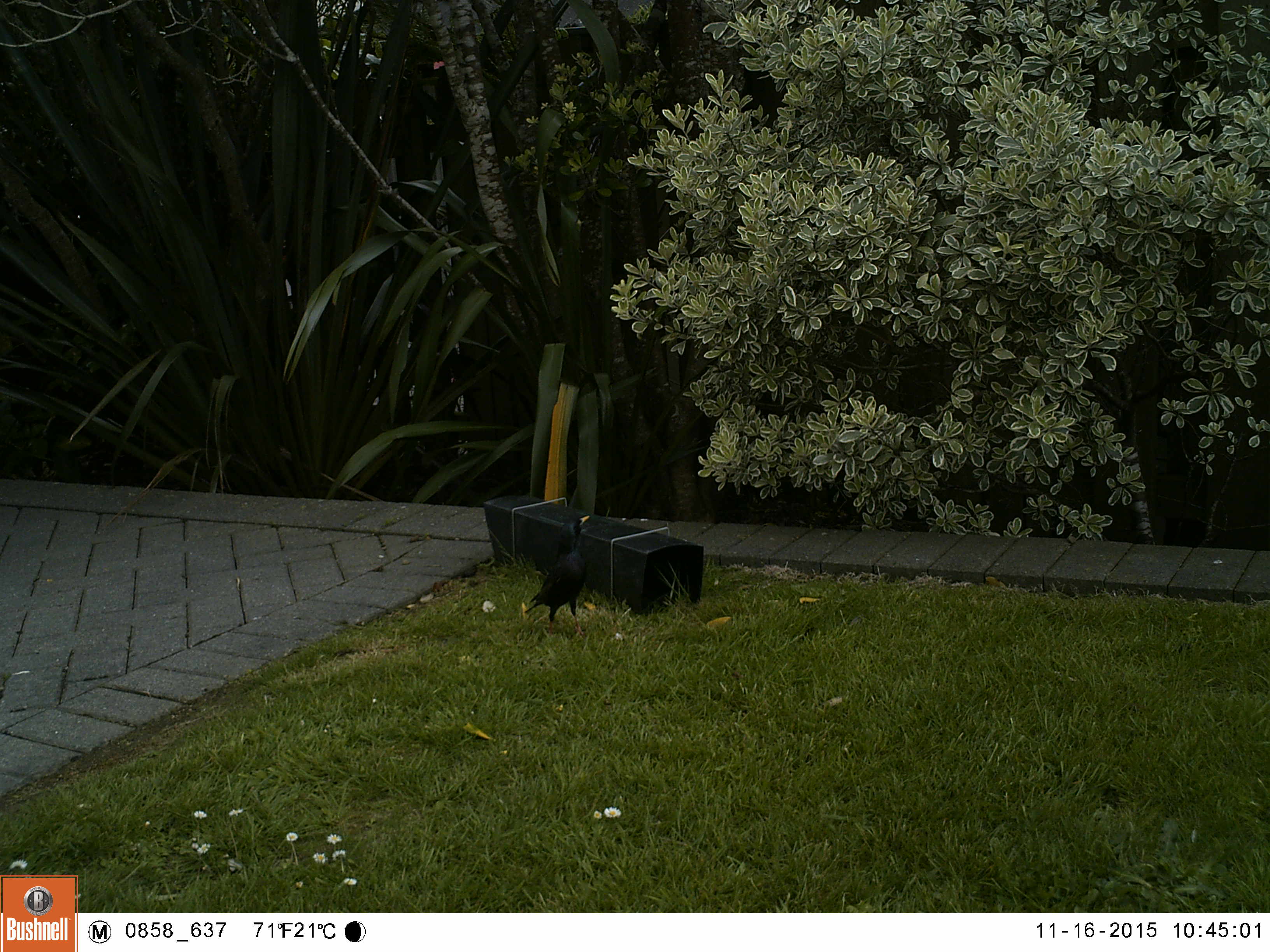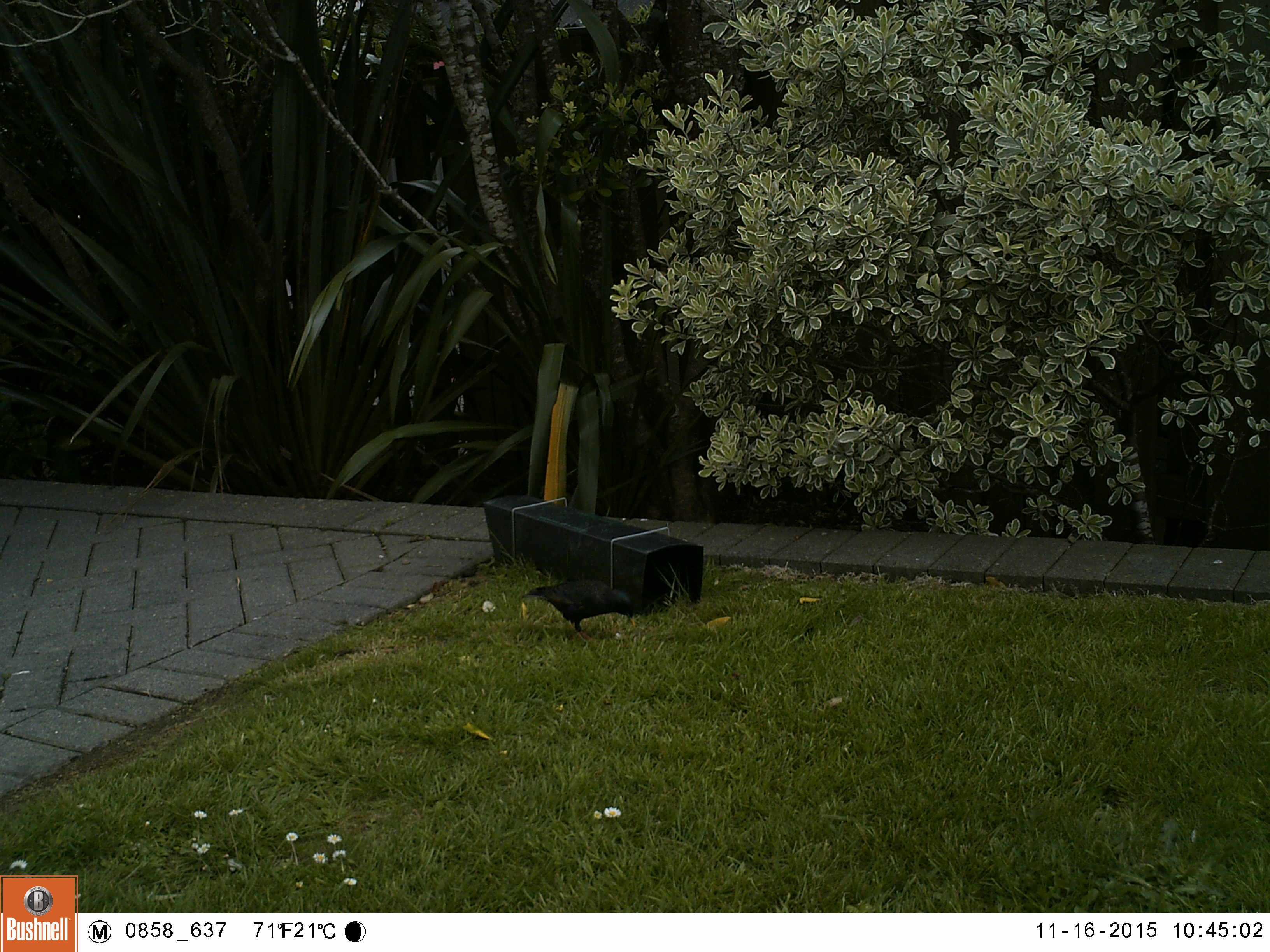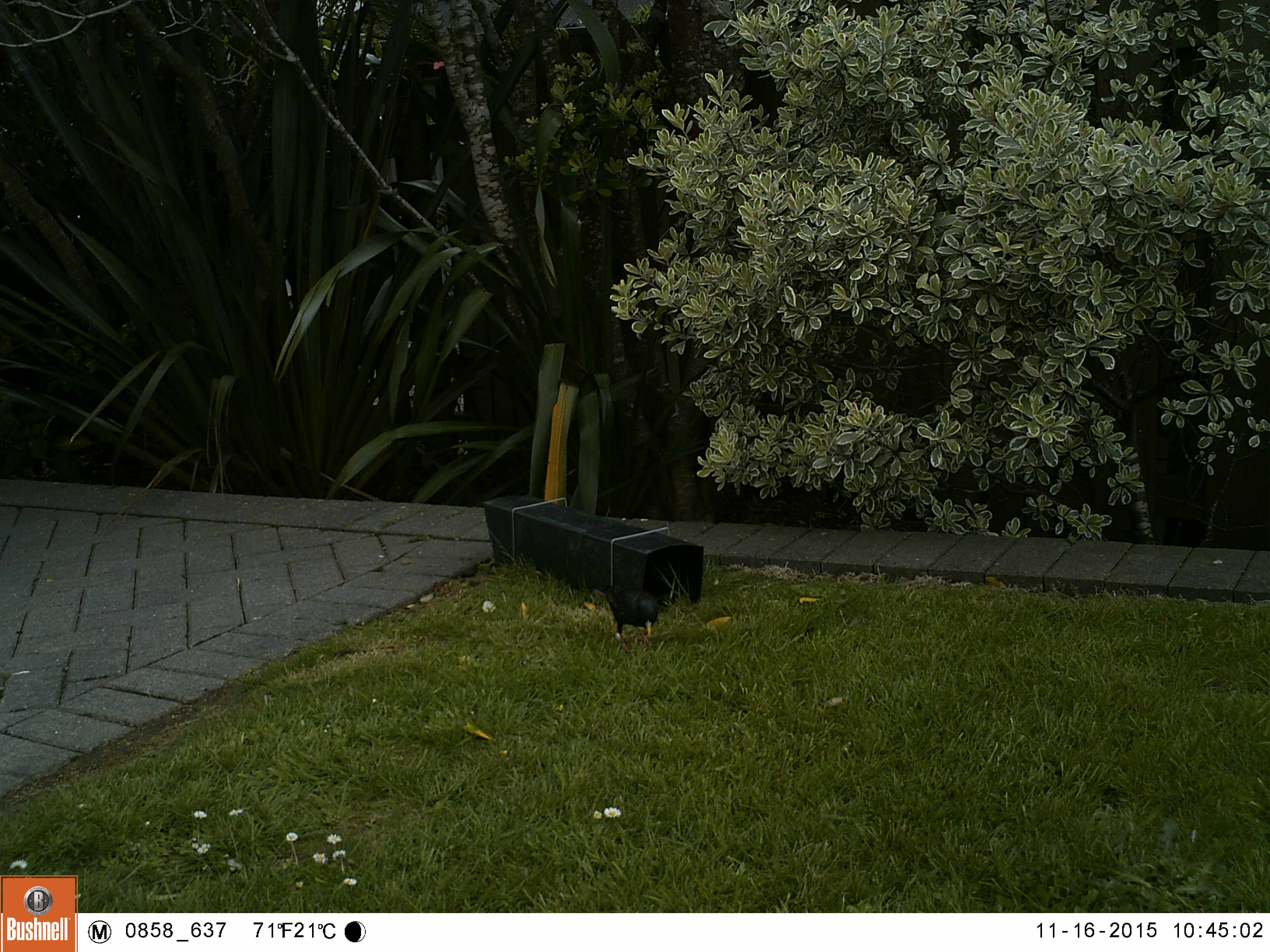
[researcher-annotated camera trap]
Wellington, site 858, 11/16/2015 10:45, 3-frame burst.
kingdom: Animalia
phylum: Chordata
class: Aves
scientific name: Aves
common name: bird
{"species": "bird (Aves)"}